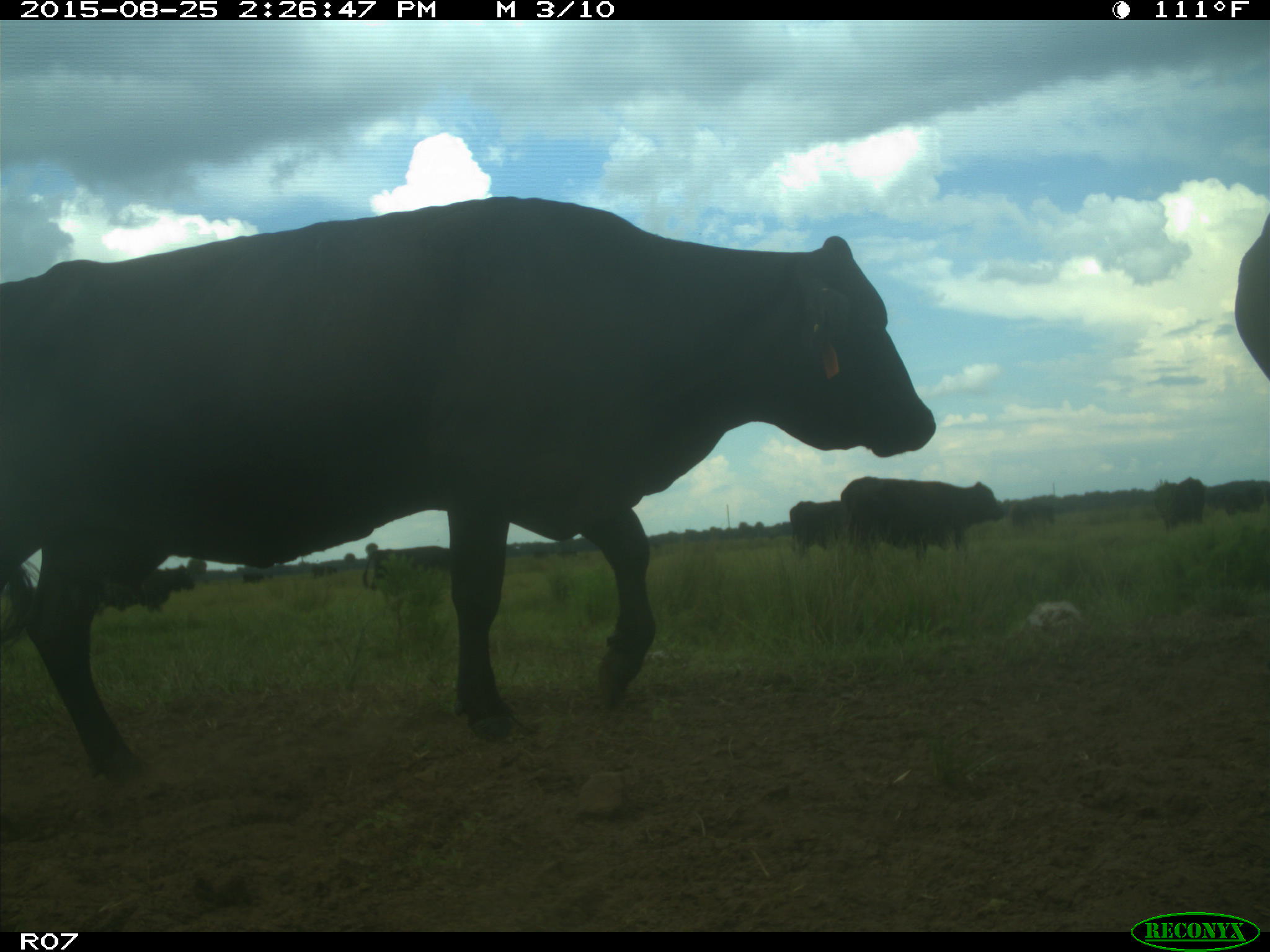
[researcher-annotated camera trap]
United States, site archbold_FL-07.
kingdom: Animalia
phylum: Chordata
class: Mammalia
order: Artiodactyla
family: Bovidae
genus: Bos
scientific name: Bos taurus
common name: domestic cow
Bos taurus (domestic cow).